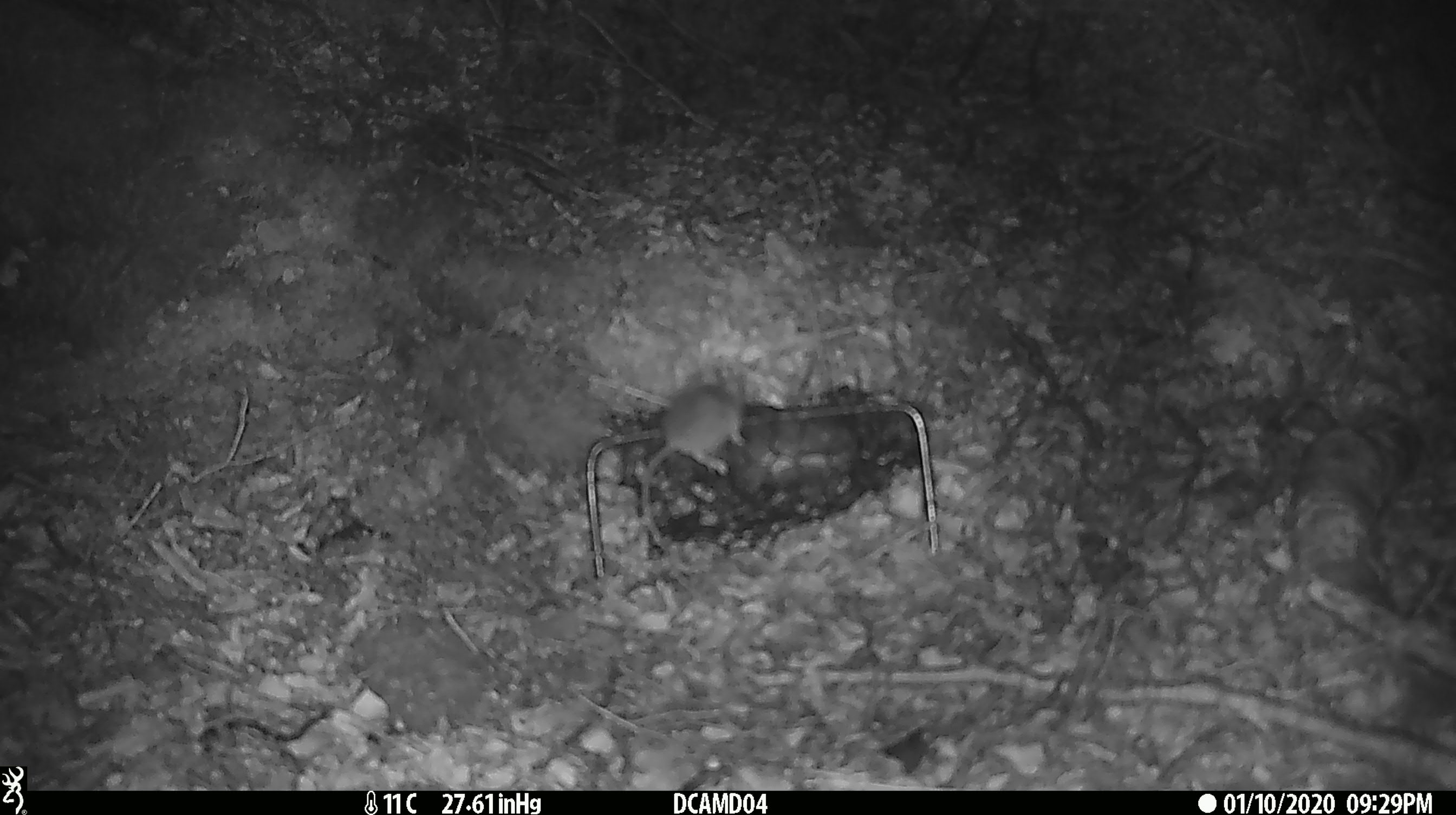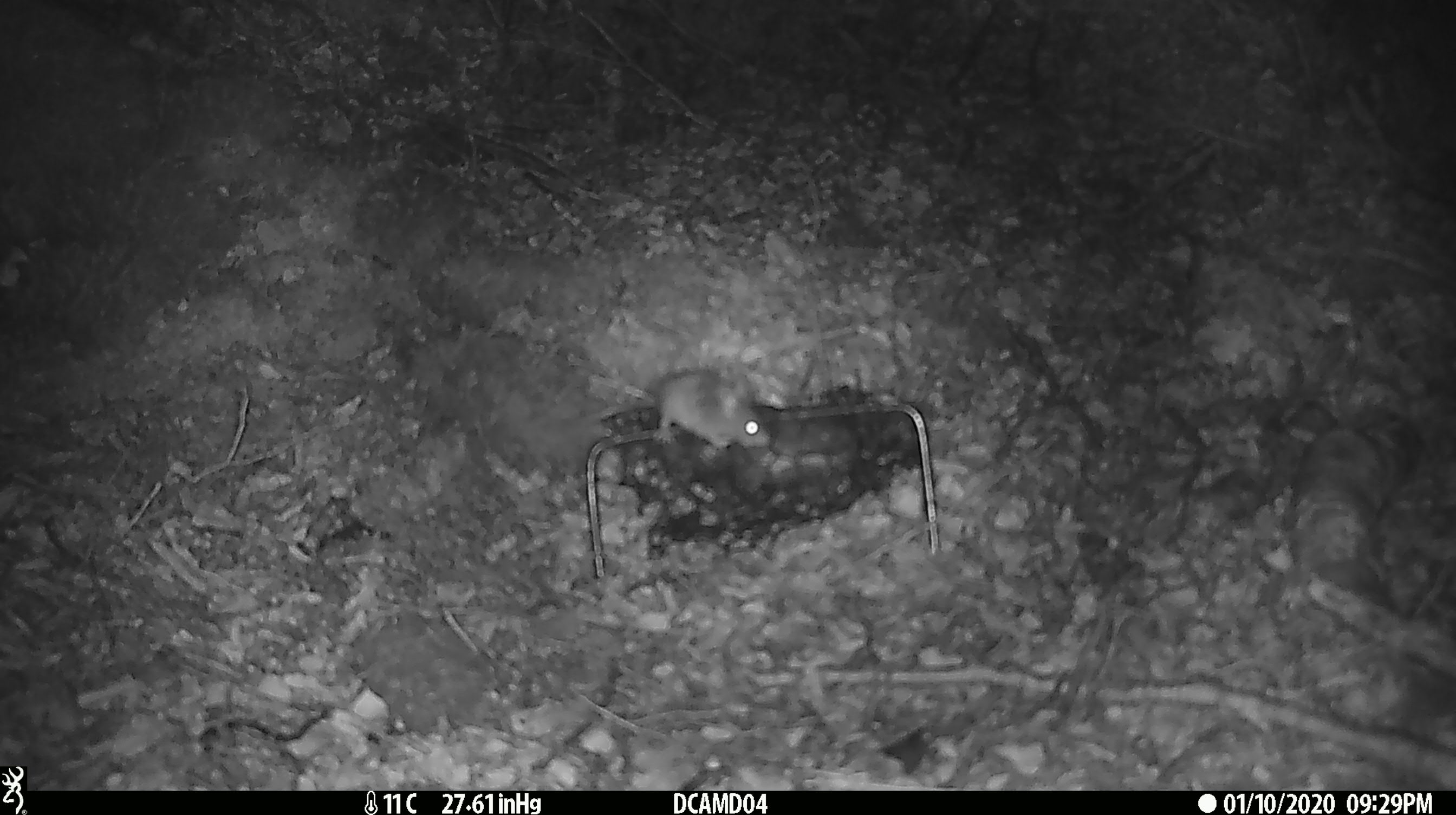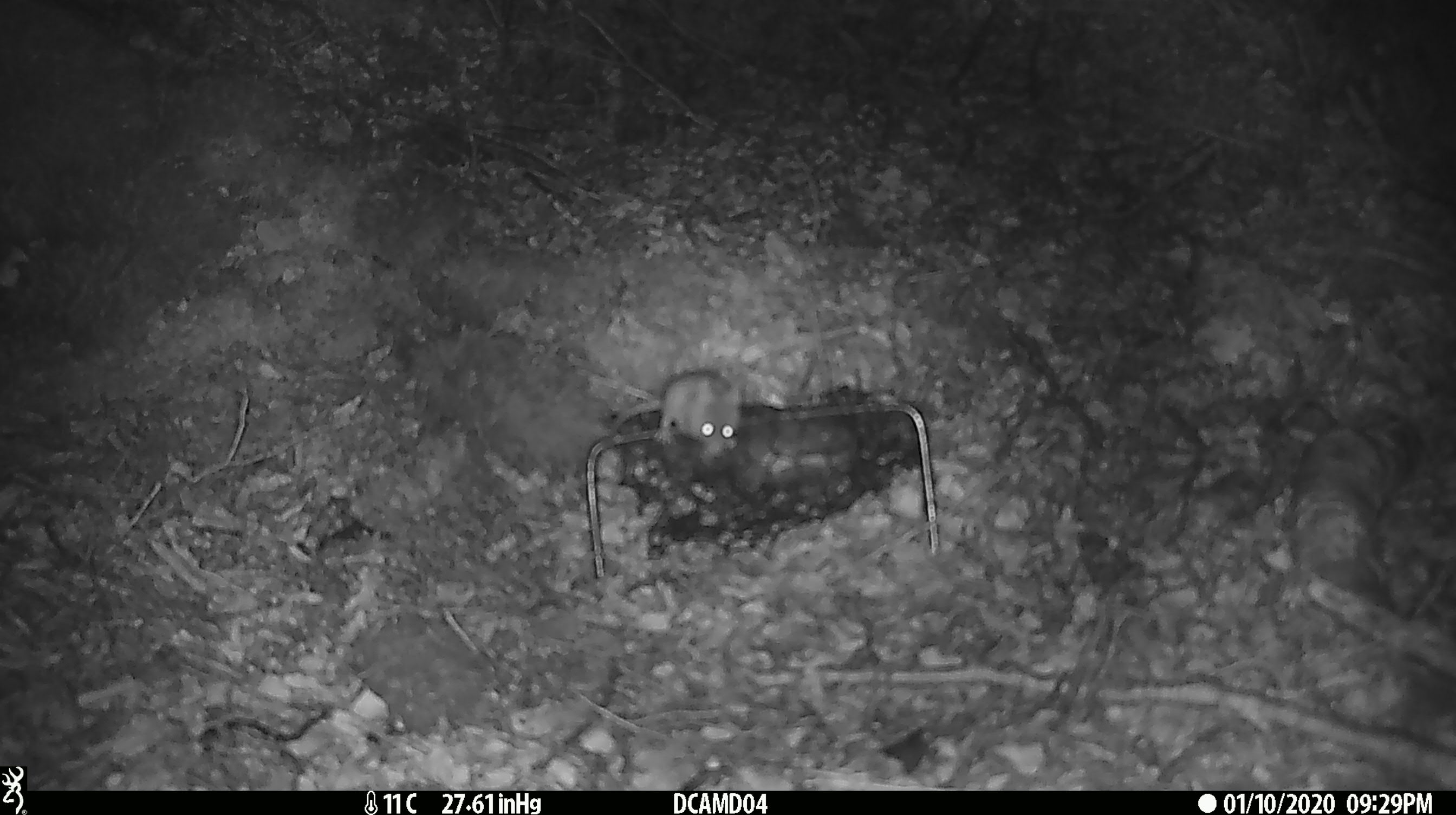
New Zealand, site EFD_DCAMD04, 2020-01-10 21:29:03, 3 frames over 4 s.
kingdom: Animalia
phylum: Chordata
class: Mammalia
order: Rodentia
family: Muridae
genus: Mus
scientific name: Mus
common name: mouse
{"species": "mouse (Mus)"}